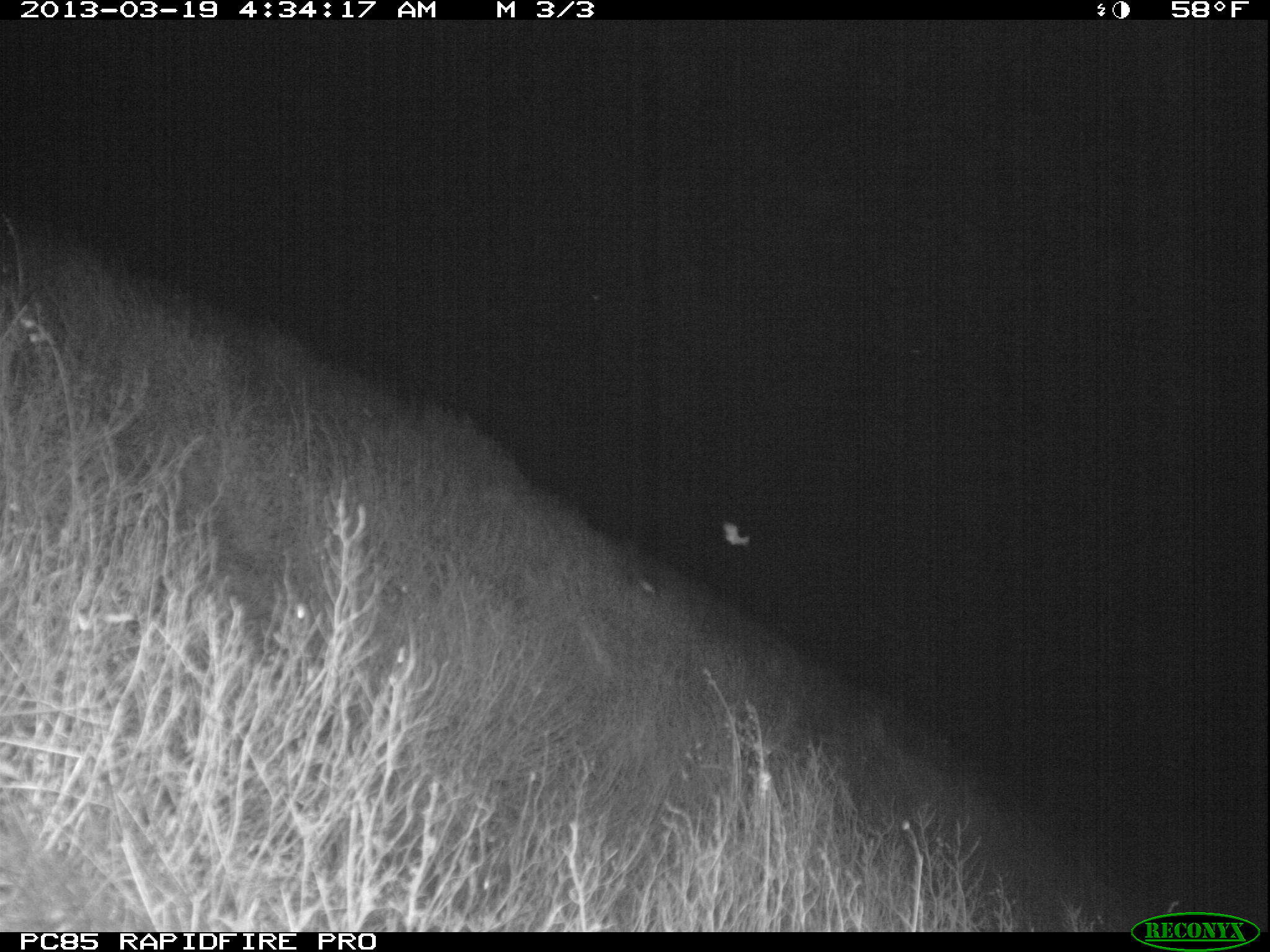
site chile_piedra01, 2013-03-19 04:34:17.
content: unidentified animal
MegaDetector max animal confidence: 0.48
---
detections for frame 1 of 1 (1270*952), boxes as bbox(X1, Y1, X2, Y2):
unknown: bbox(613, 551, 665, 605); bbox(713, 514, 753, 551)